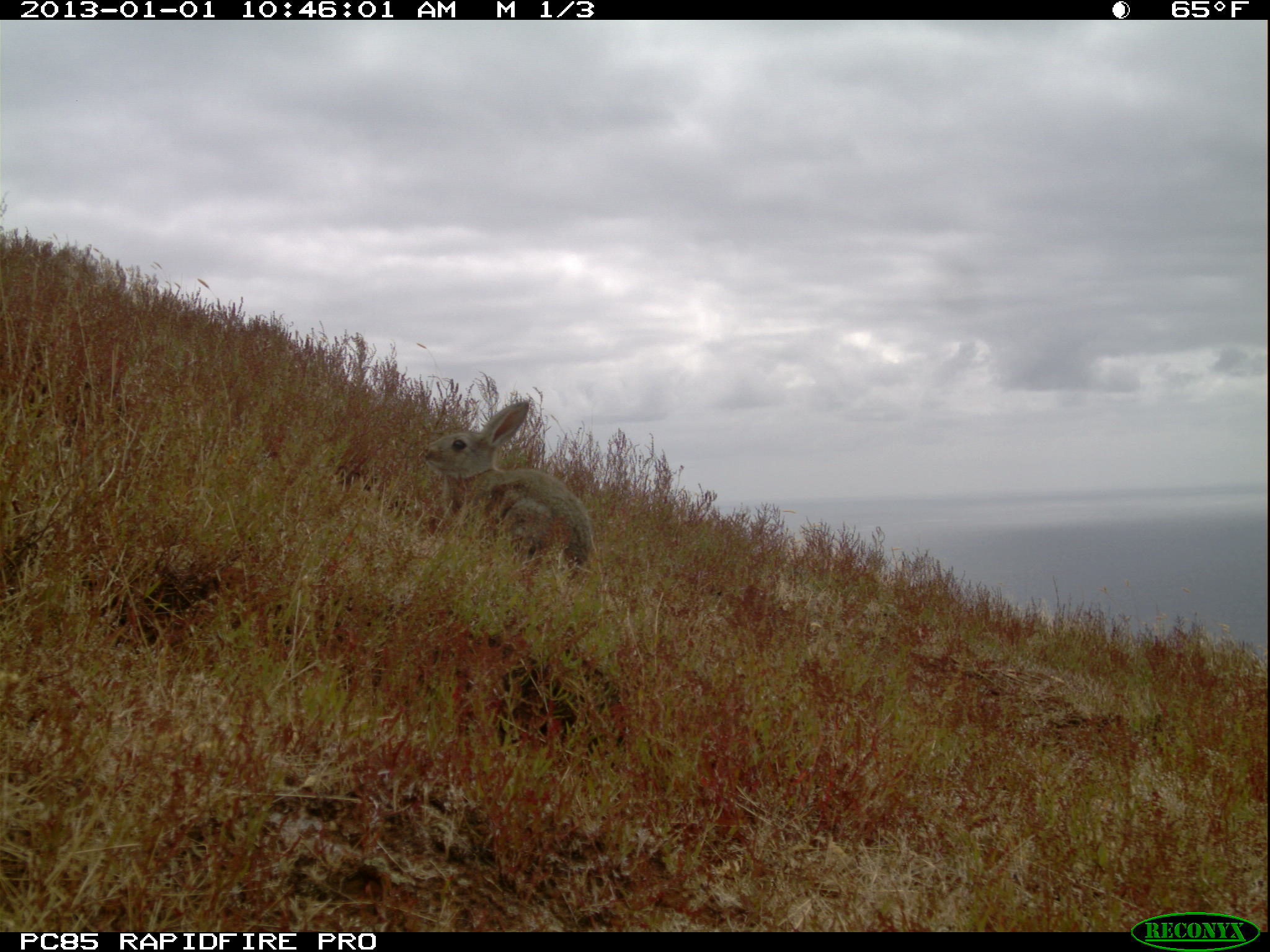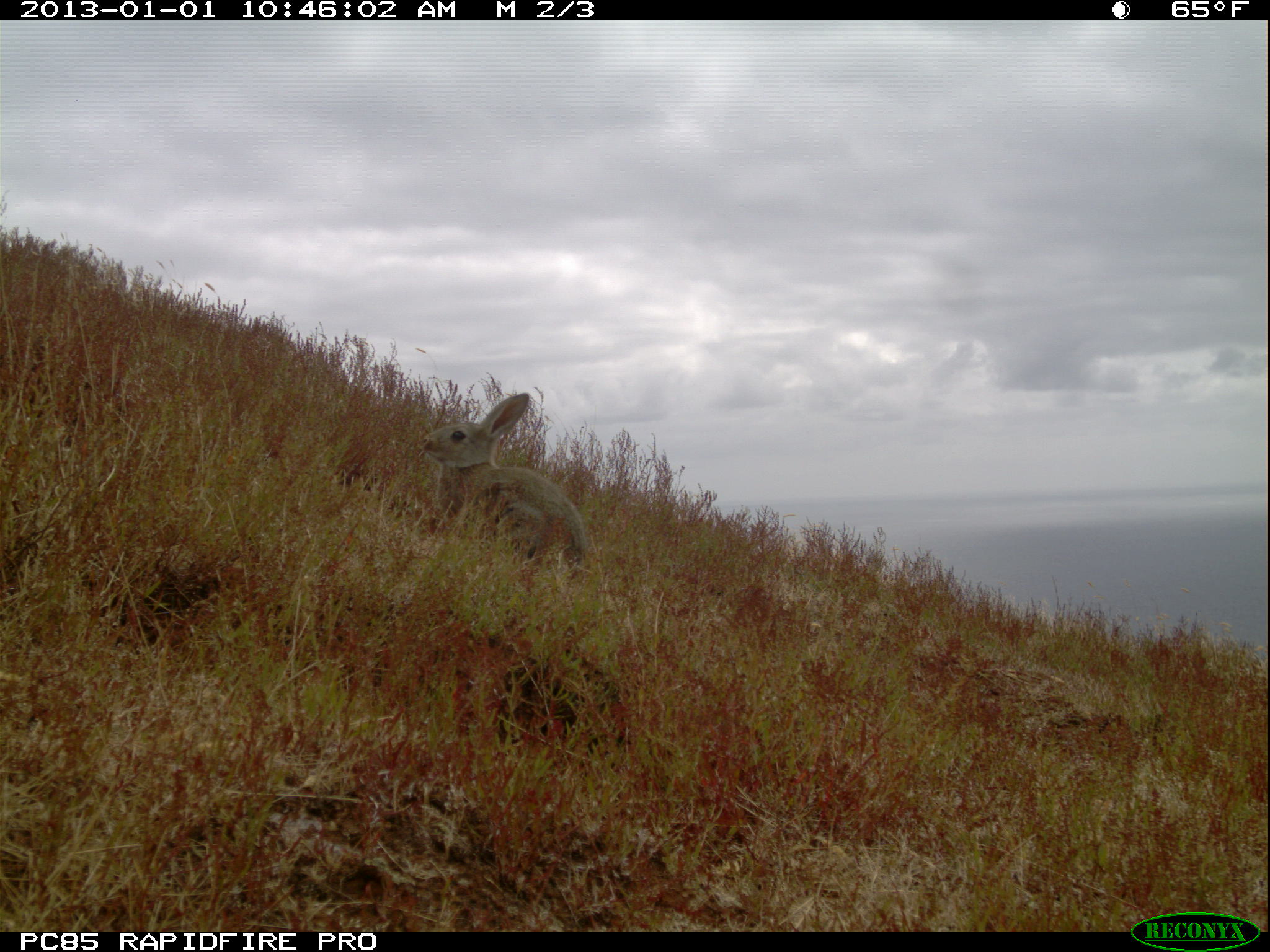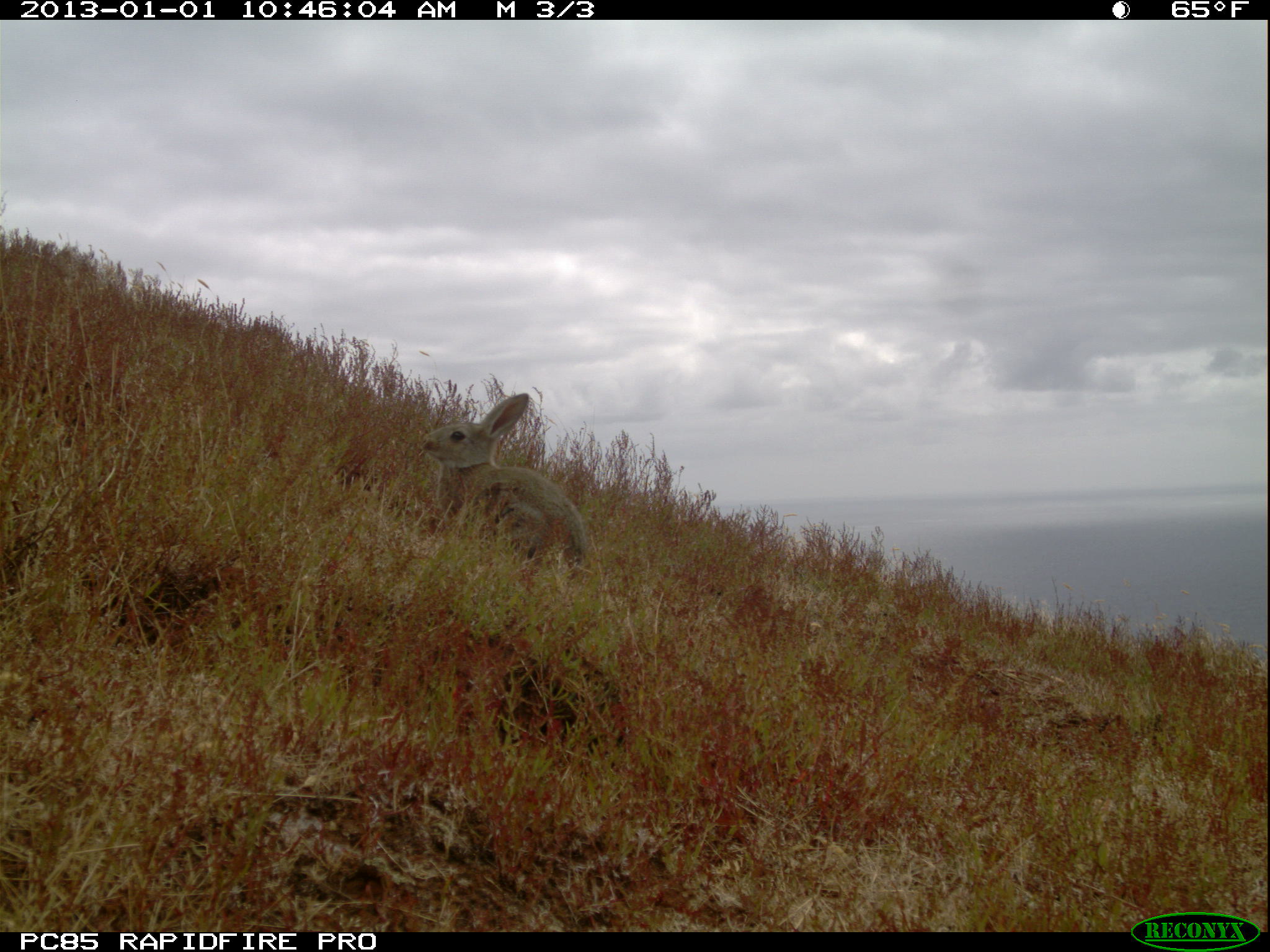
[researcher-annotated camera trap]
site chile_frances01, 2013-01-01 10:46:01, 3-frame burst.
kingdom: Animalia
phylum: Chordata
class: Mammalia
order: Lagomorpha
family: Leporidae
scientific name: Leporidae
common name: rabbits and hares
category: rabbit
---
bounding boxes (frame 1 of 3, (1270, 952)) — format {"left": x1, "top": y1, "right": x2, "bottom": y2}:
rabbit: {"left": 415, "top": 391, "right": 593, "bottom": 577}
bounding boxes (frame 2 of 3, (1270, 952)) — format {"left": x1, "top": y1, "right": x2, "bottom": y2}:
rabbit: {"left": 417, "top": 387, "right": 590, "bottom": 574}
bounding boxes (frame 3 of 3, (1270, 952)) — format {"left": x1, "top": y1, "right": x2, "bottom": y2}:
rabbit: {"left": 415, "top": 385, "right": 588, "bottom": 575}